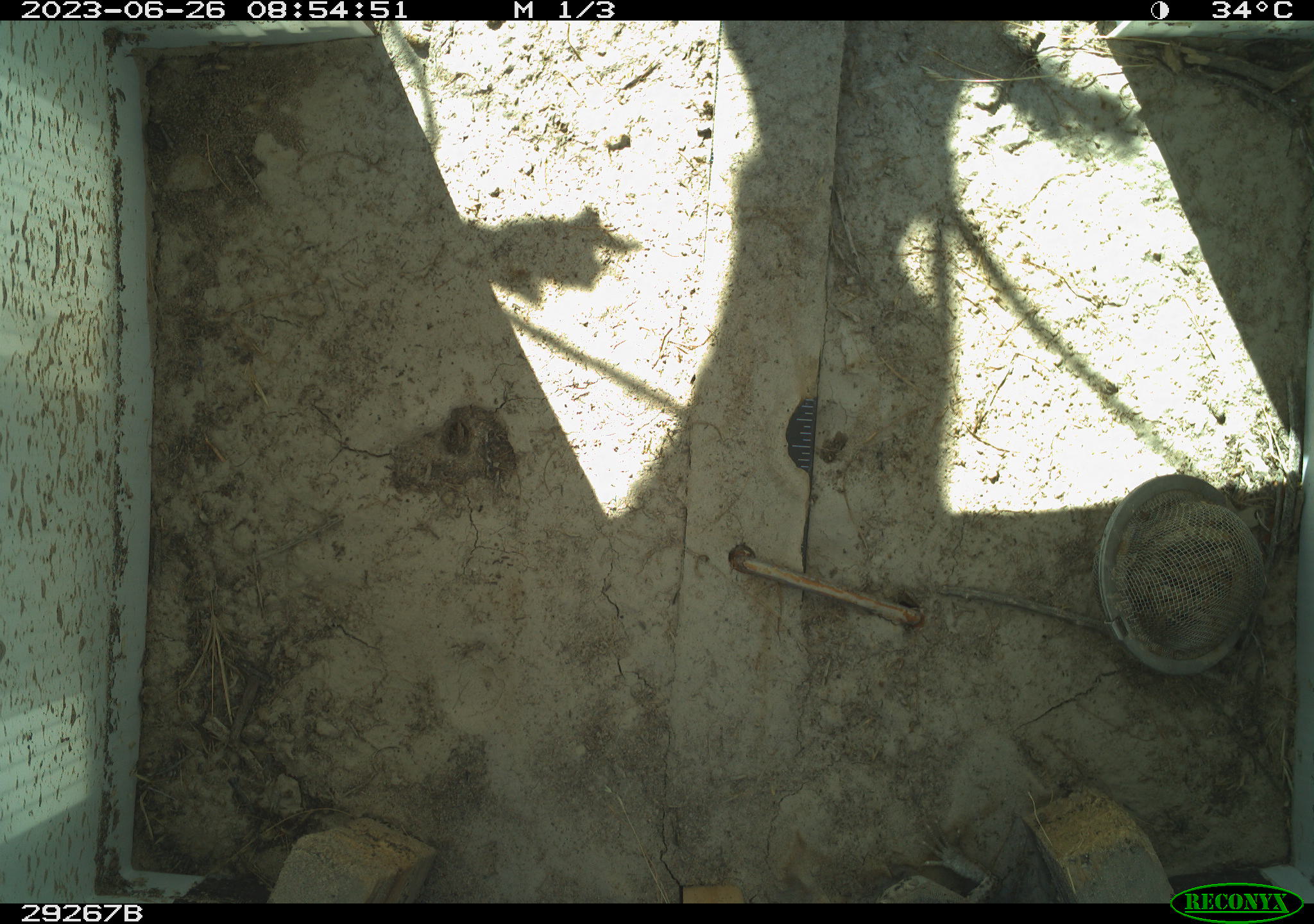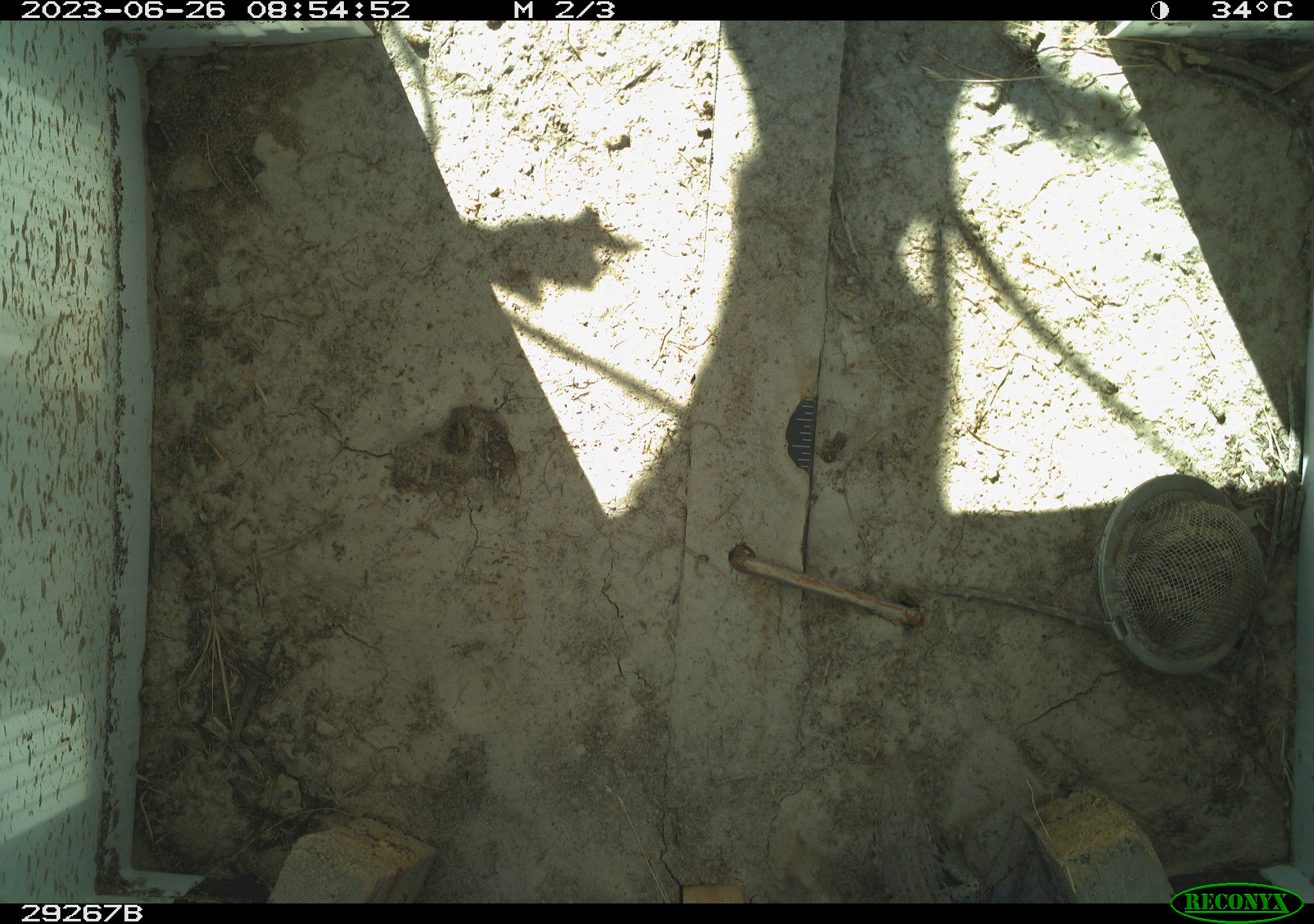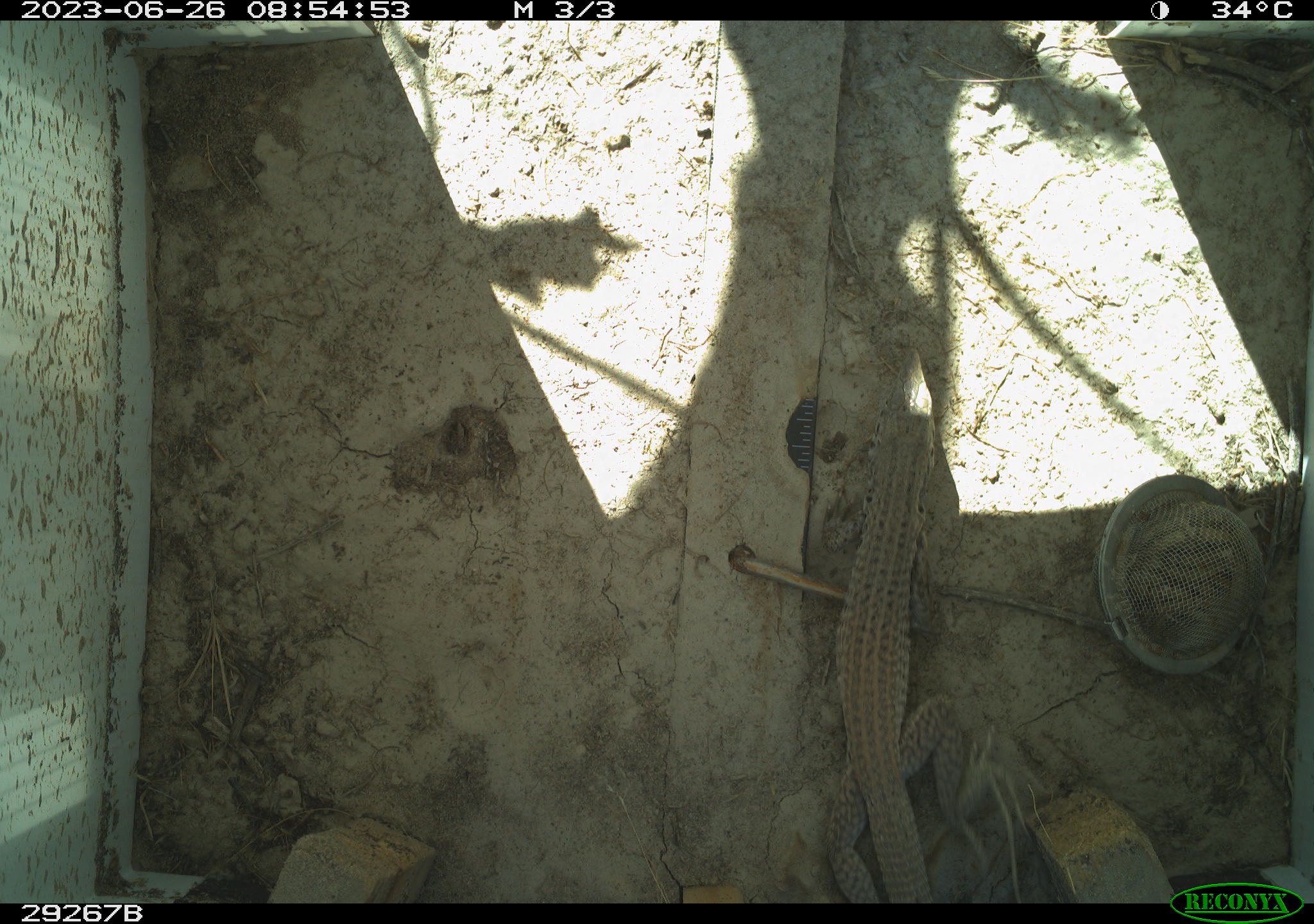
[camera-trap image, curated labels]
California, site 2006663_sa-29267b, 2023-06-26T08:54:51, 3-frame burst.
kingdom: Animalia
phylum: Chordata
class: Reptilia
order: Squamata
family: Teiidae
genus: Aspidoscelis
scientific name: Aspidoscelis tigris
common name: western whiptail